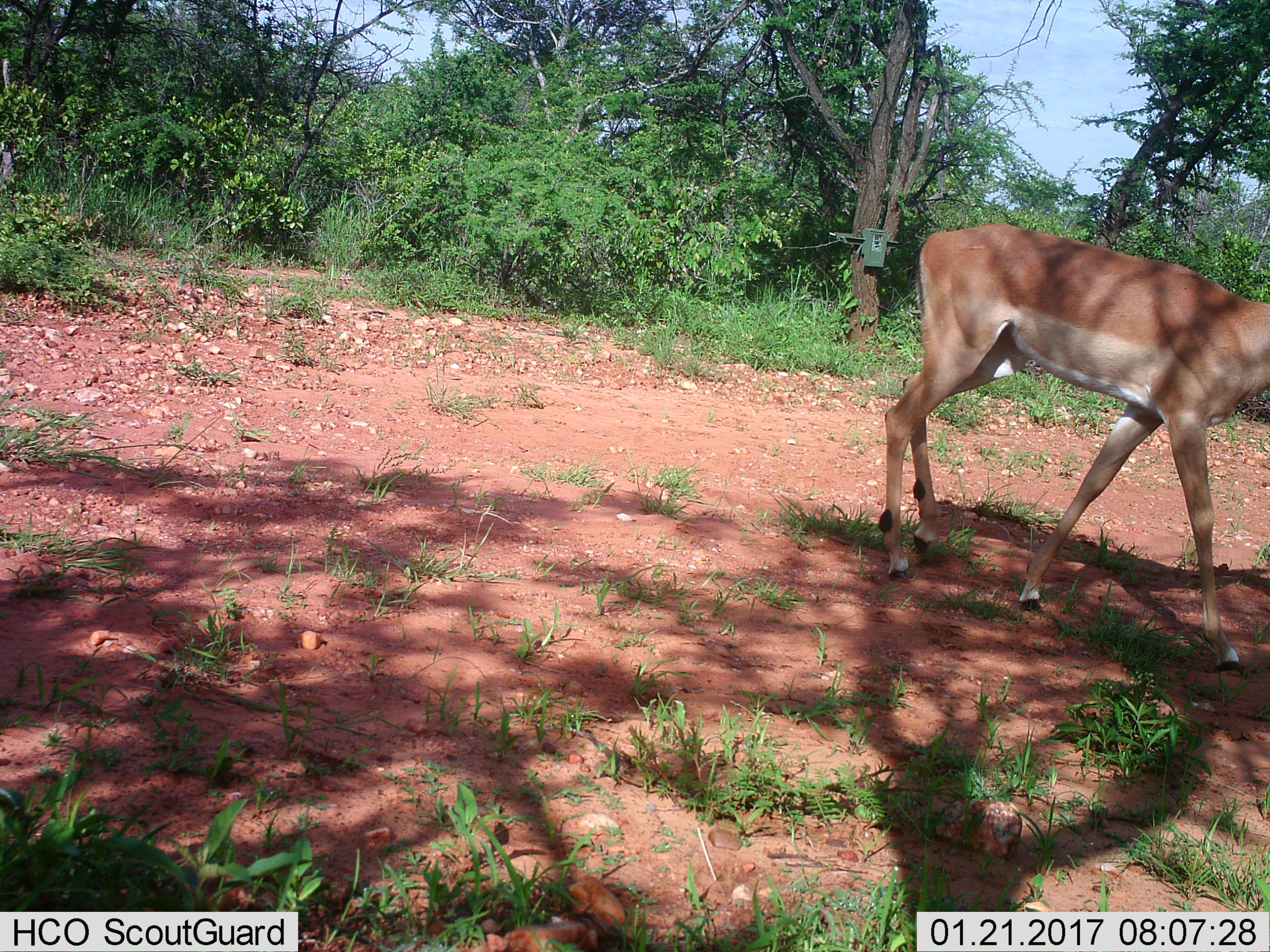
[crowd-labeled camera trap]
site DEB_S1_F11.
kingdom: Animalia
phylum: Chordata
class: Mammalia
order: Artiodactyla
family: Bovidae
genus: Aepyceros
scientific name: Aepyceros melampus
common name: impala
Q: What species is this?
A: Impala (Aepyceros melampus).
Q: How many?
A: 1.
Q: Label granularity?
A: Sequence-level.